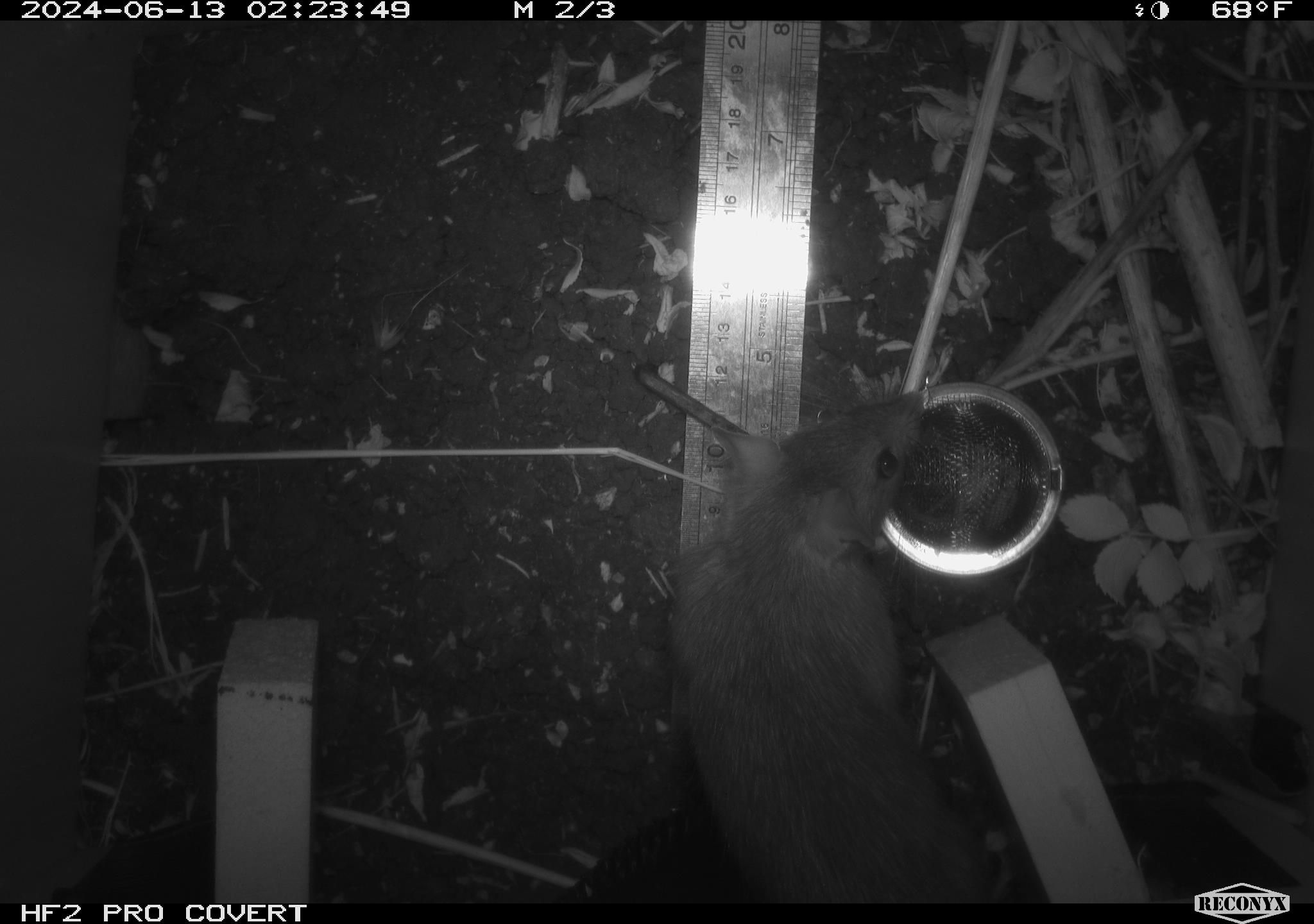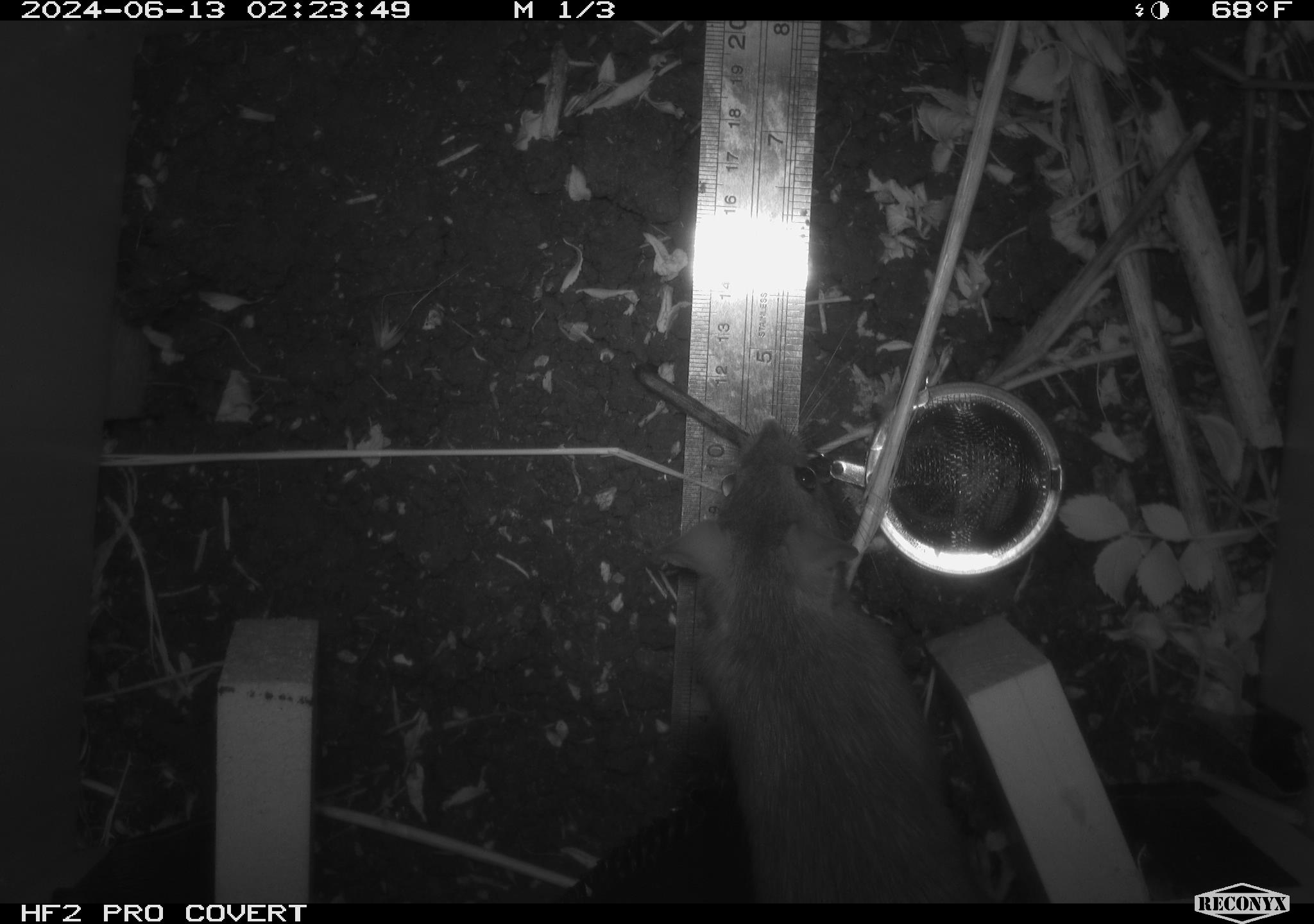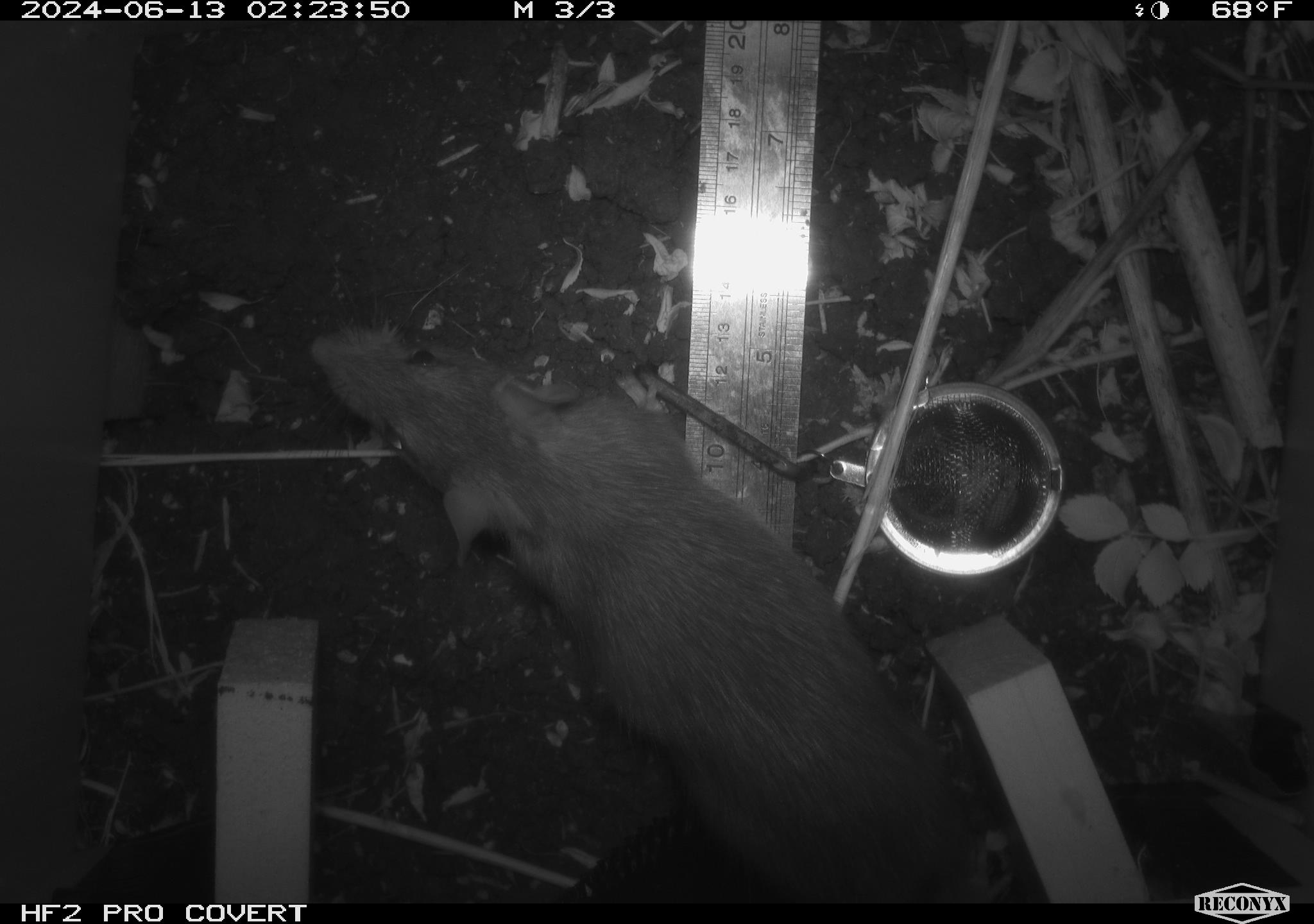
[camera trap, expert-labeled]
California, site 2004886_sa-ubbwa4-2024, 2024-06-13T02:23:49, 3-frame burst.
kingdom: Animalia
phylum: Chordata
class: Mammalia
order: Rodentia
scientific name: Rodentia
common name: woodrat or rat or mouse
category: woodrat or rat or mouse species